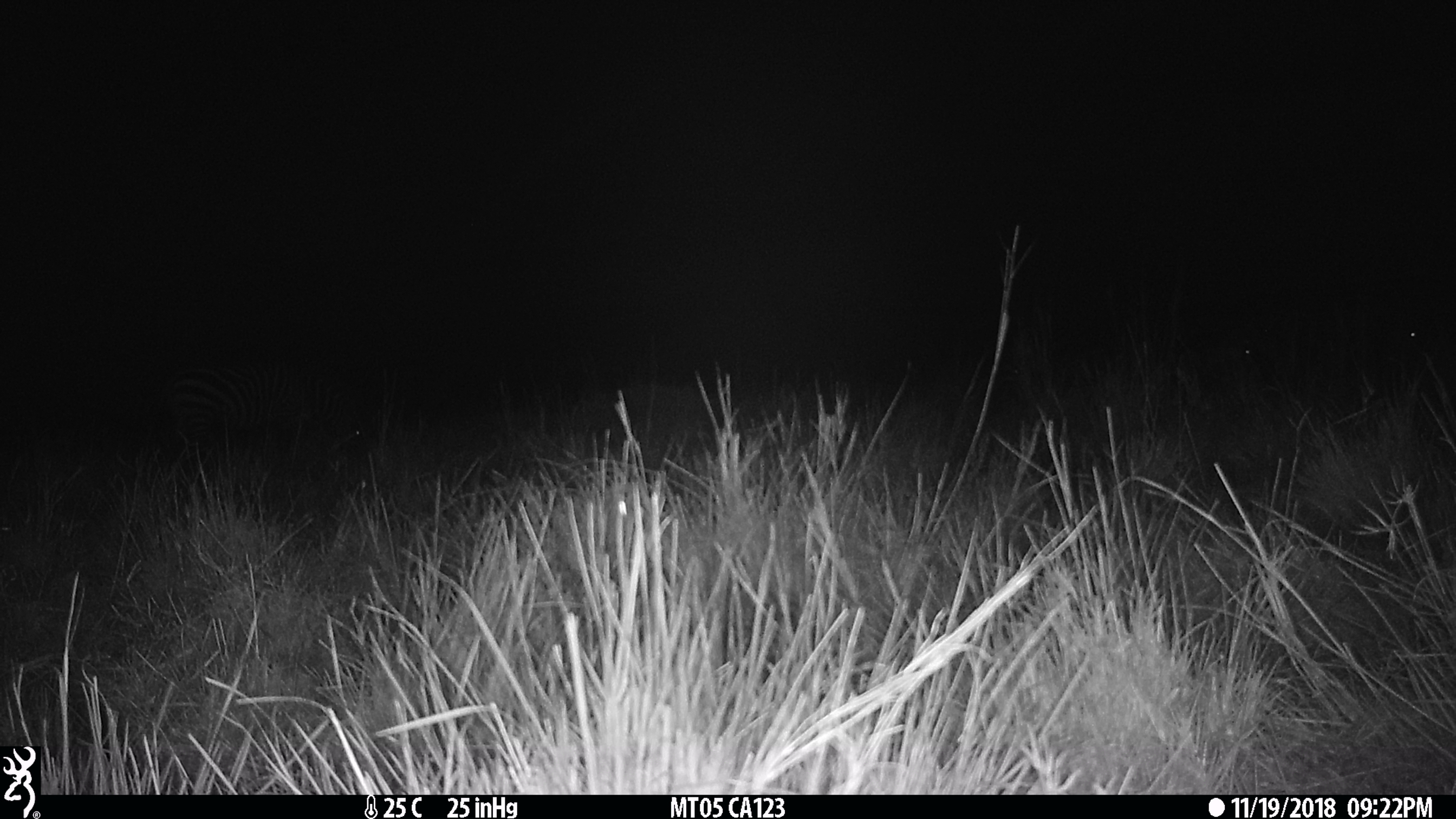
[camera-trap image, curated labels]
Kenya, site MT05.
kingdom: Animalia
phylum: Chordata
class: Mammalia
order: Perissodactyla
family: Equidae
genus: Equus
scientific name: Equus quagga burchellii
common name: burchell's zebra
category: zebra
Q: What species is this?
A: Zebra (burchell's zebra) (Equus quagga burchellii).